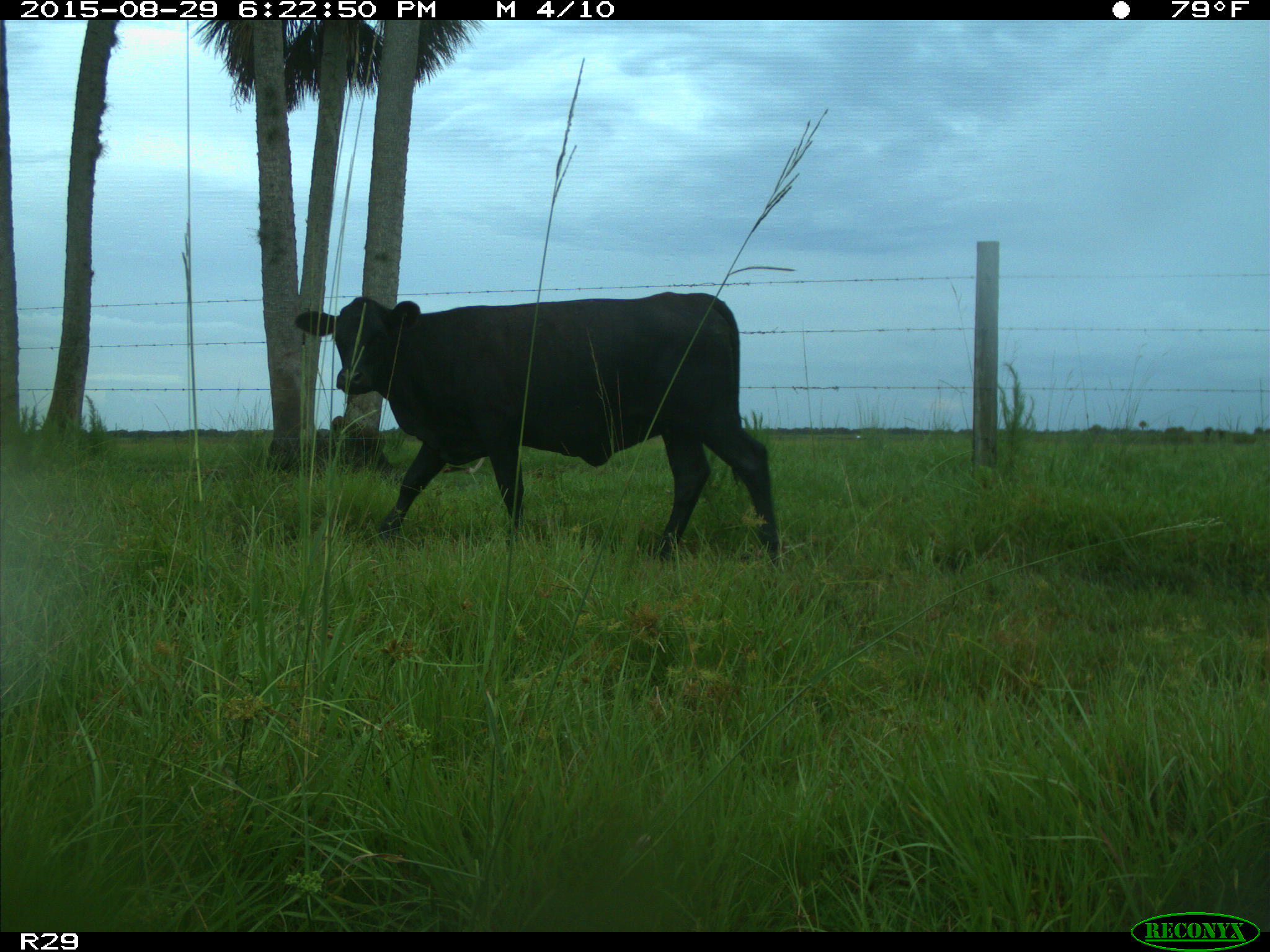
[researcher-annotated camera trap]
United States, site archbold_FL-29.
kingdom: Animalia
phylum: Chordata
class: Mammalia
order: Artiodactyla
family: Bovidae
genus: Bos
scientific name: Bos taurus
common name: domestic cow